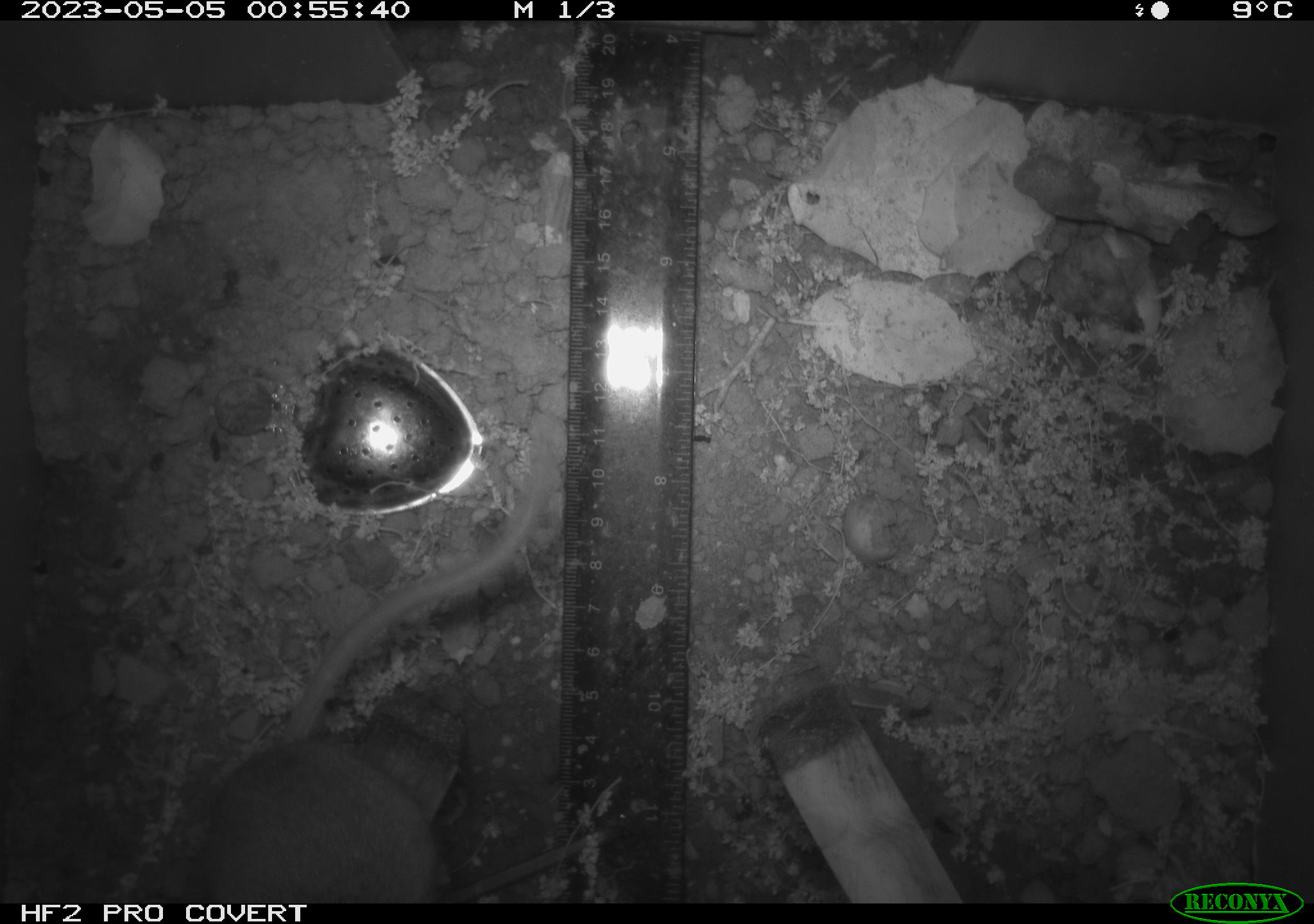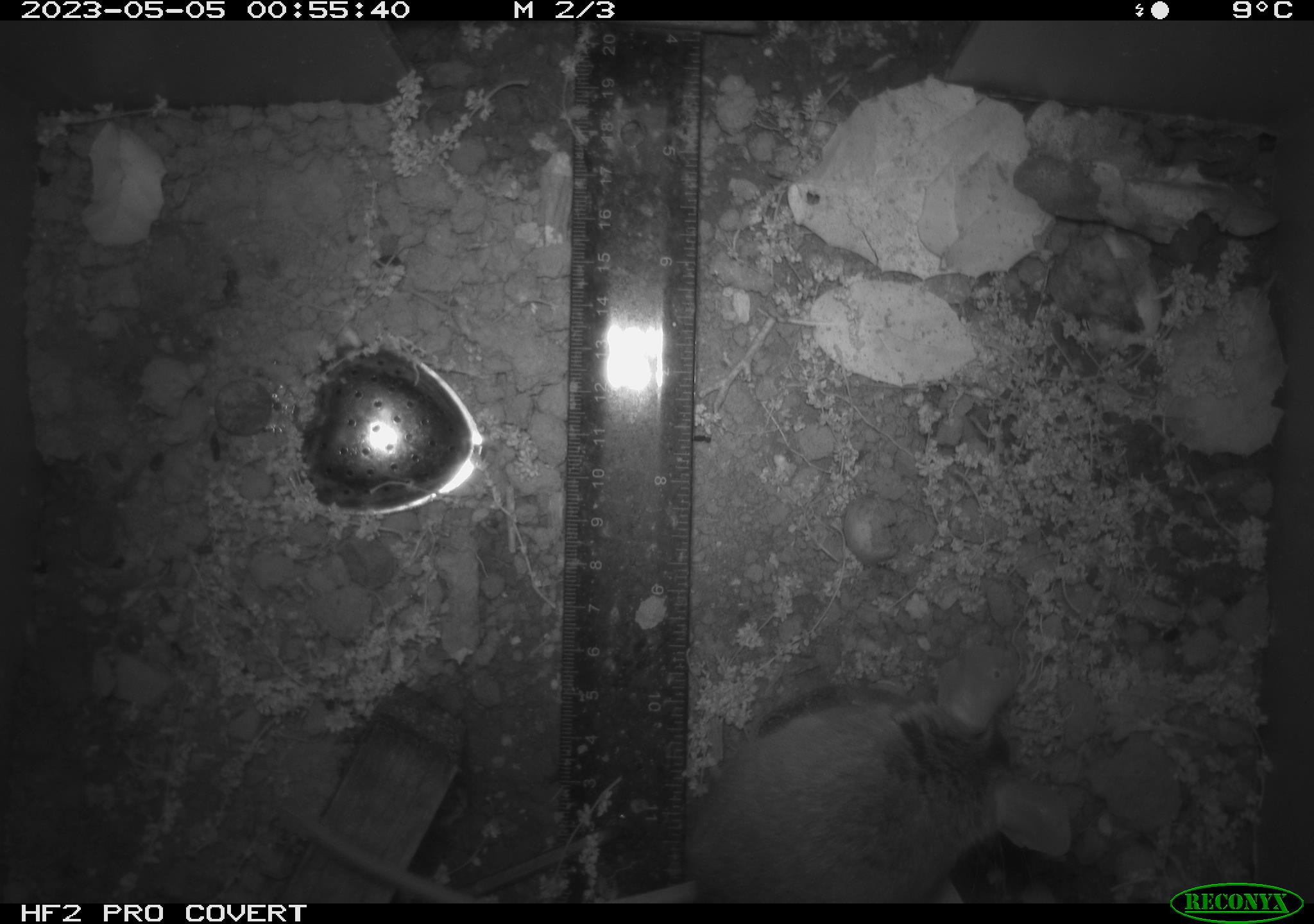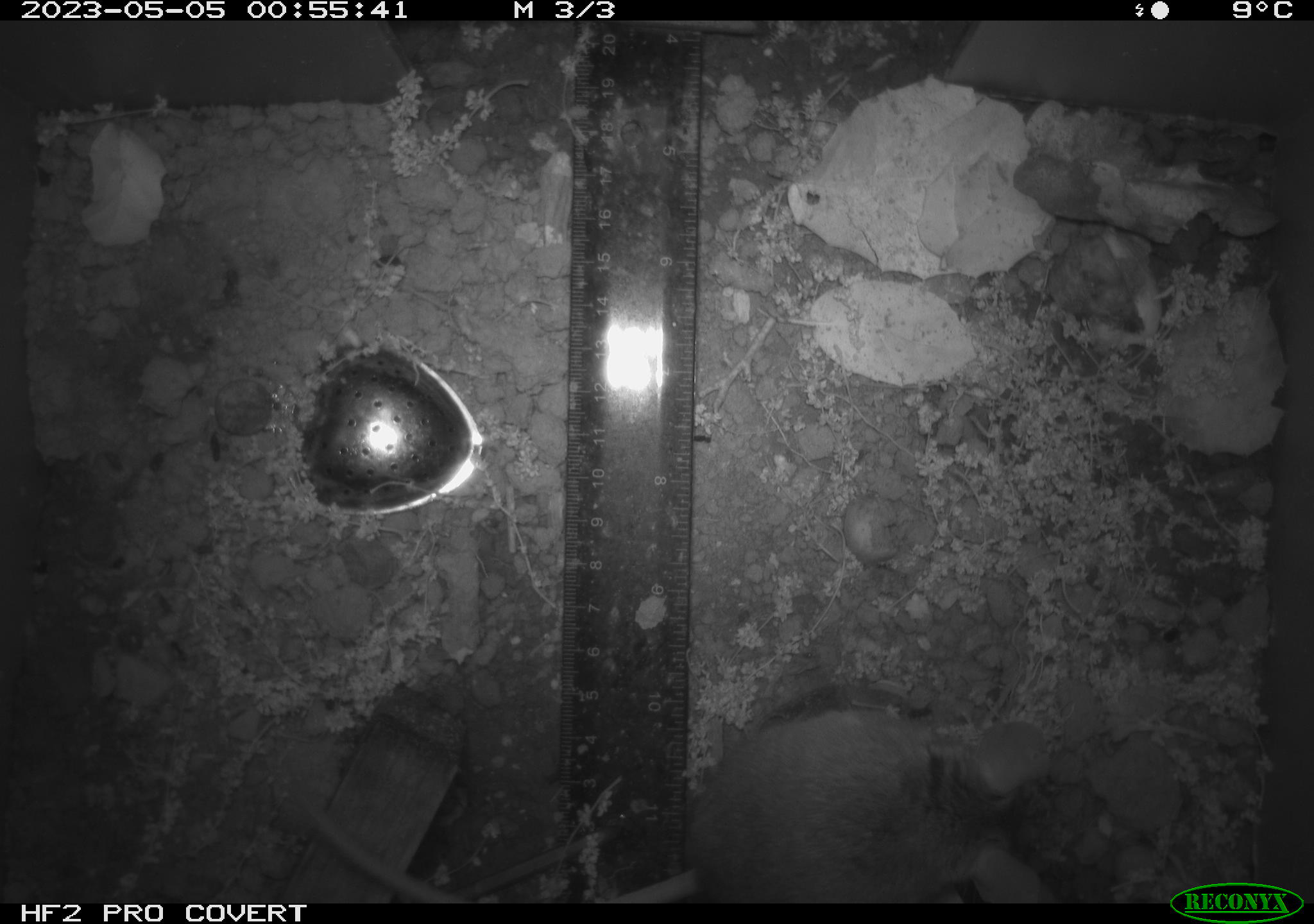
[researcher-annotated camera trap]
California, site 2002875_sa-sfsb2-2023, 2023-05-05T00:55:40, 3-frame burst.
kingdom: Animalia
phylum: Chordata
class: Mammalia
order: Rodentia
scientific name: Rodentia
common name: mouse species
Mouse species (Rodentia).